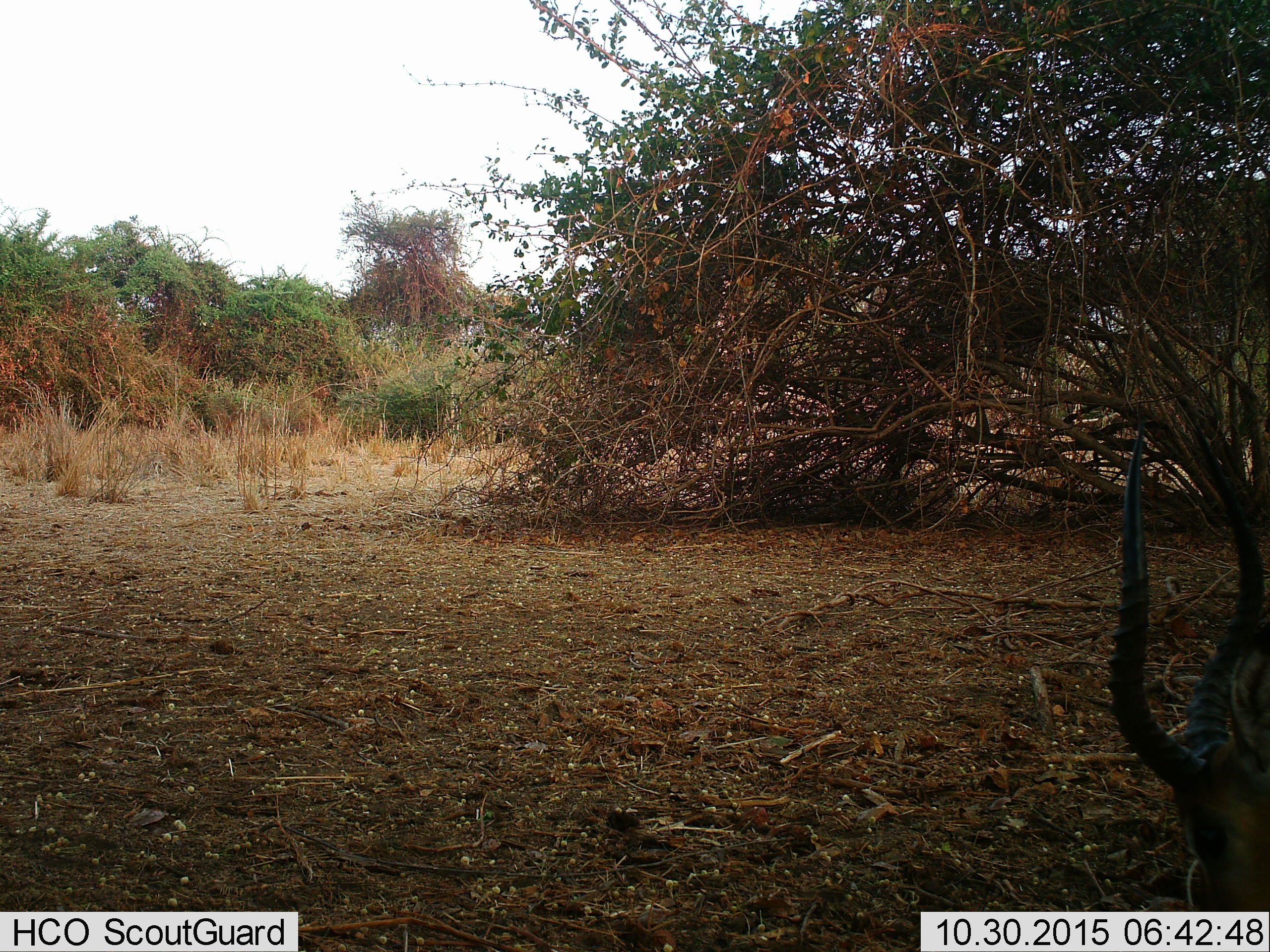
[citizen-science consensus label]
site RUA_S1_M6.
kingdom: Animalia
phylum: Chordata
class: Mammalia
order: Artiodactyla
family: Bovidae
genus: Aepyceros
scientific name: Aepyceros melampus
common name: impala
Impala (Aepyceros melampus), count 1. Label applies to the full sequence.